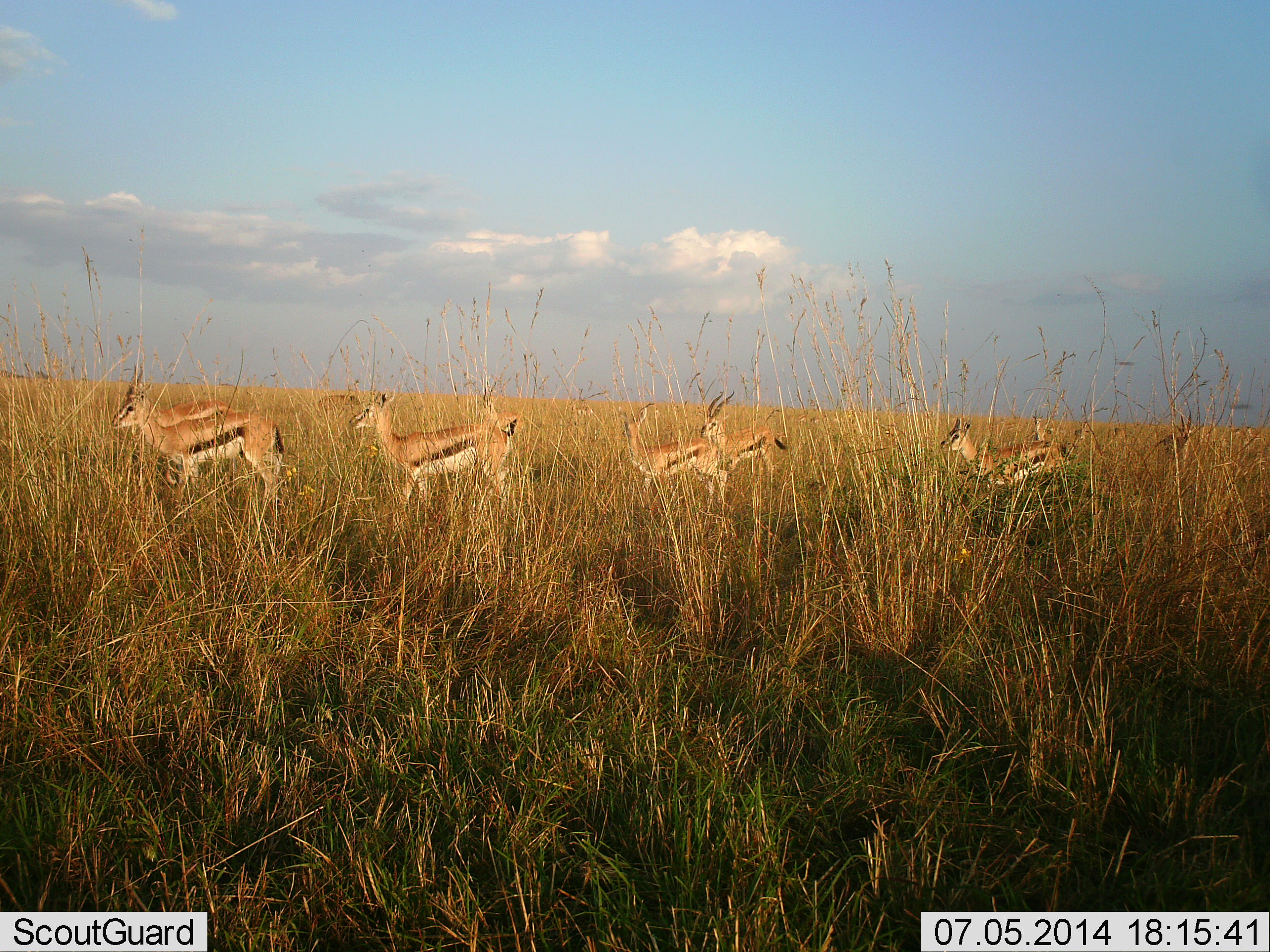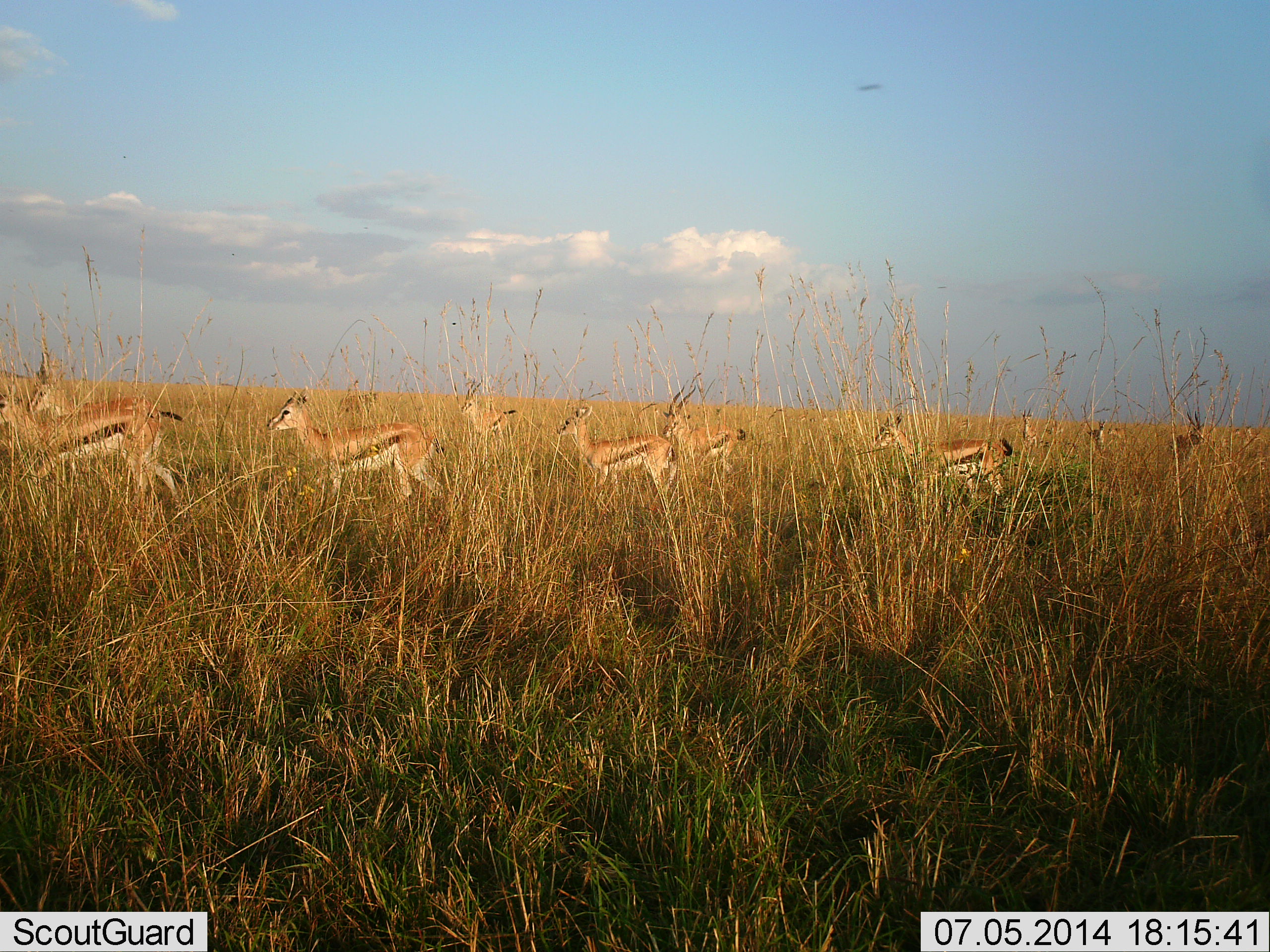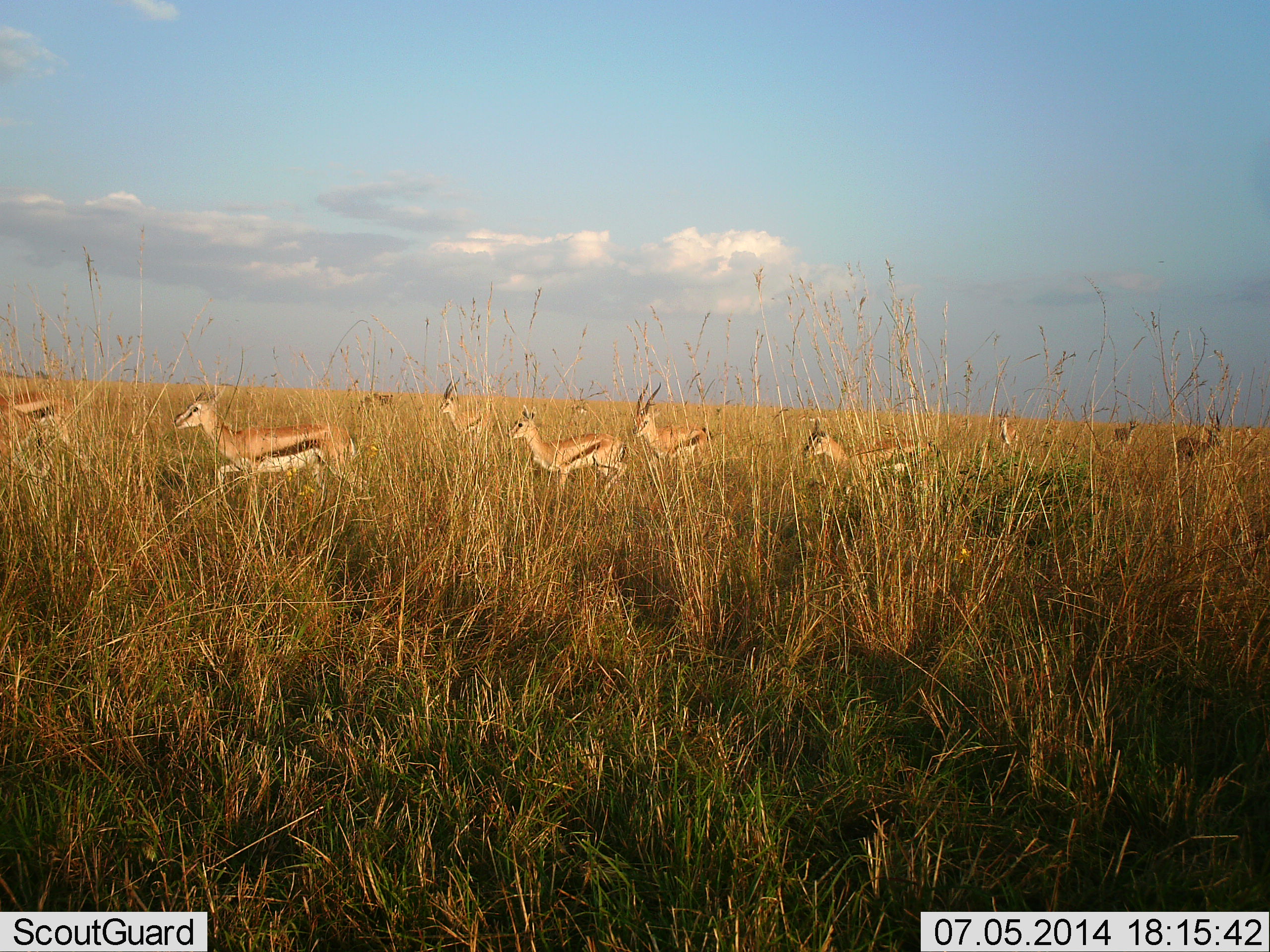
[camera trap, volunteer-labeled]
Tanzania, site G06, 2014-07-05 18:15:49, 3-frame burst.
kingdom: Animalia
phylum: Chordata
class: Mammalia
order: Artiodactyla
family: Bovidae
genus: Eudorcas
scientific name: Eudorcas thomsonii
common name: thomson's gazelle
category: gazellethomsons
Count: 10.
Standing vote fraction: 0%.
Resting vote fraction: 0%.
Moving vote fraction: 100%.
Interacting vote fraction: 0%.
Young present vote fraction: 0%.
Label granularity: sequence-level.